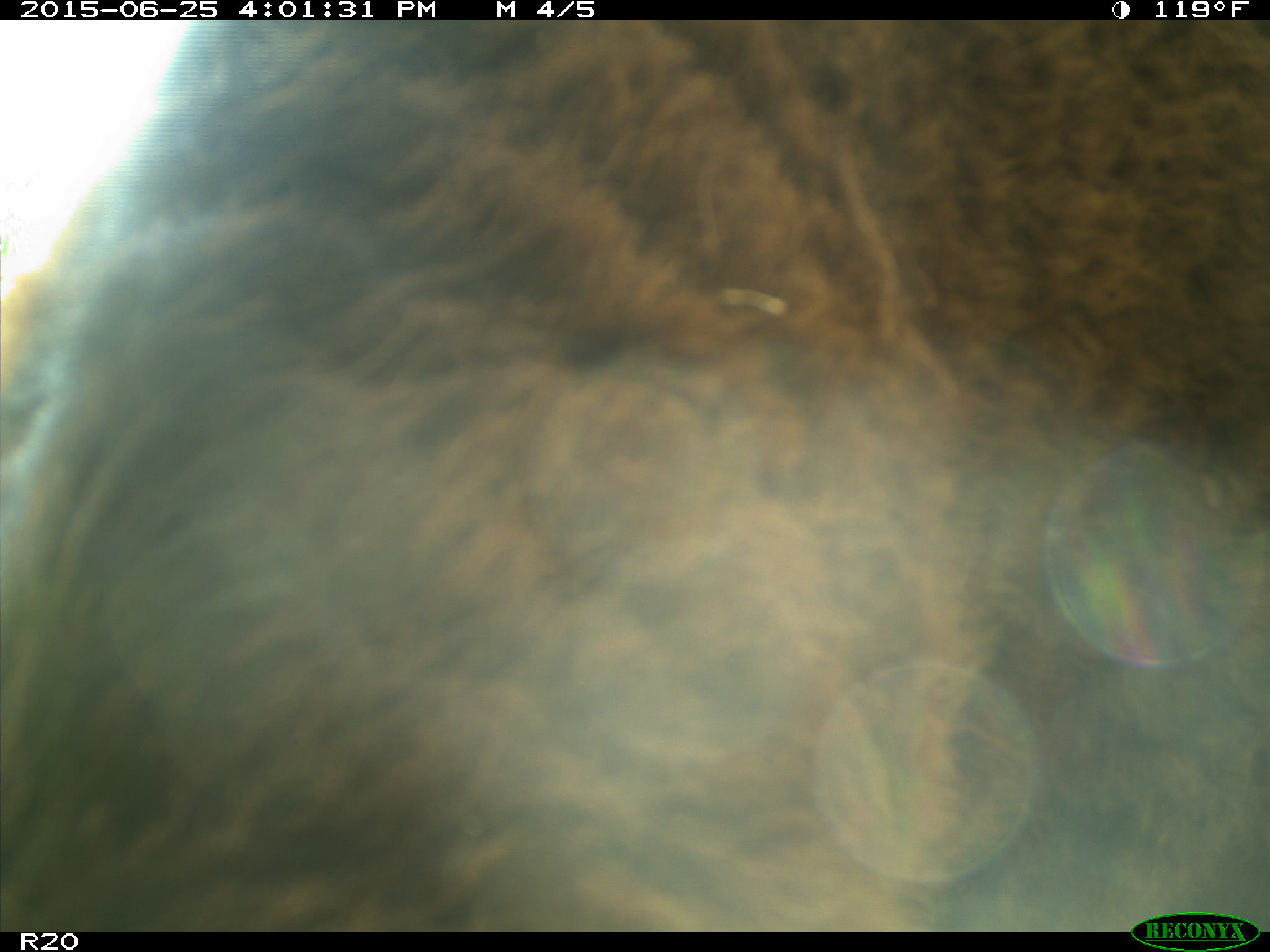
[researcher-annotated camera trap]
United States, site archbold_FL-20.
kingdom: Animalia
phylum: Chordata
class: Mammalia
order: Artiodactyla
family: Bovidae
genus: Bos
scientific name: Bos taurus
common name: domestic cow